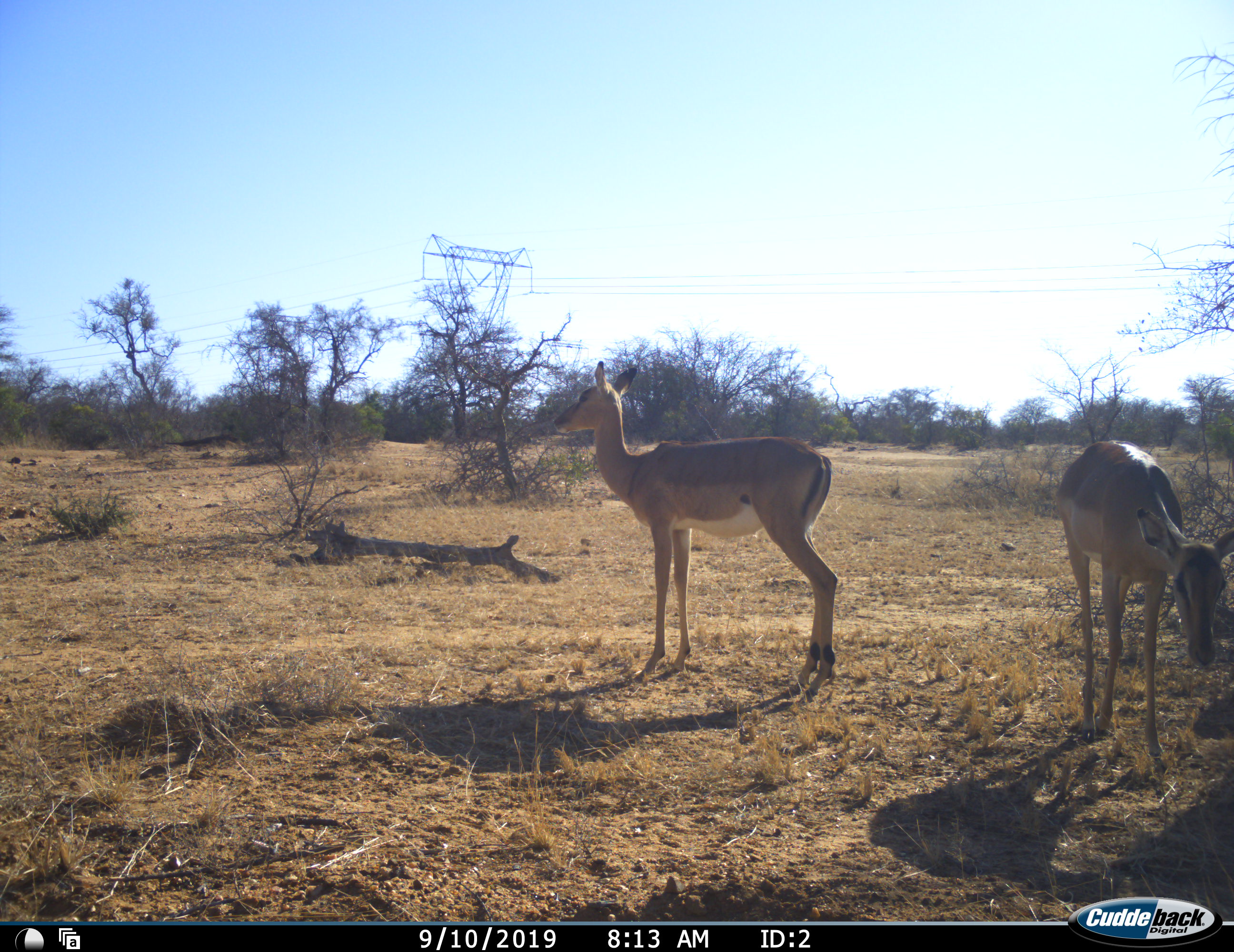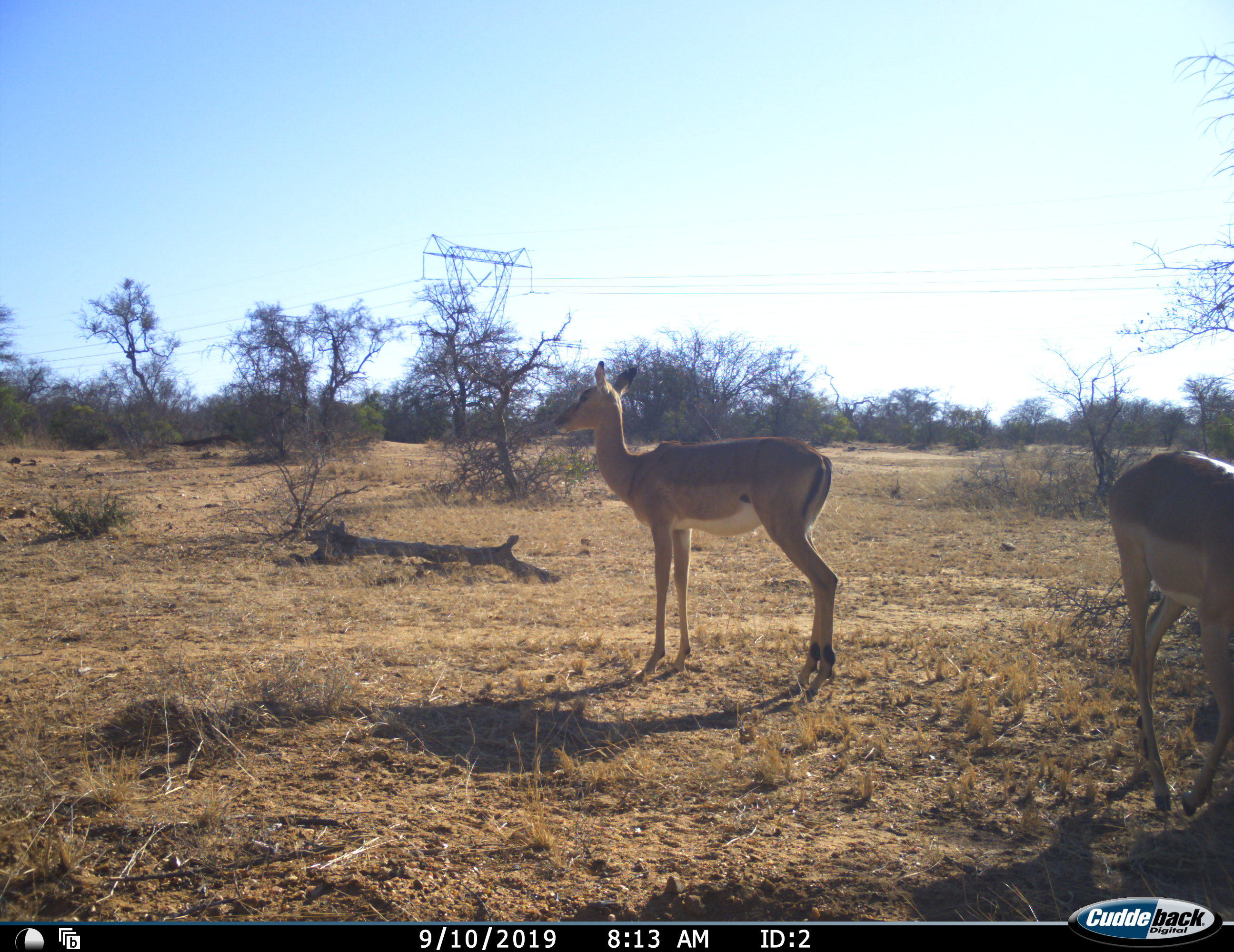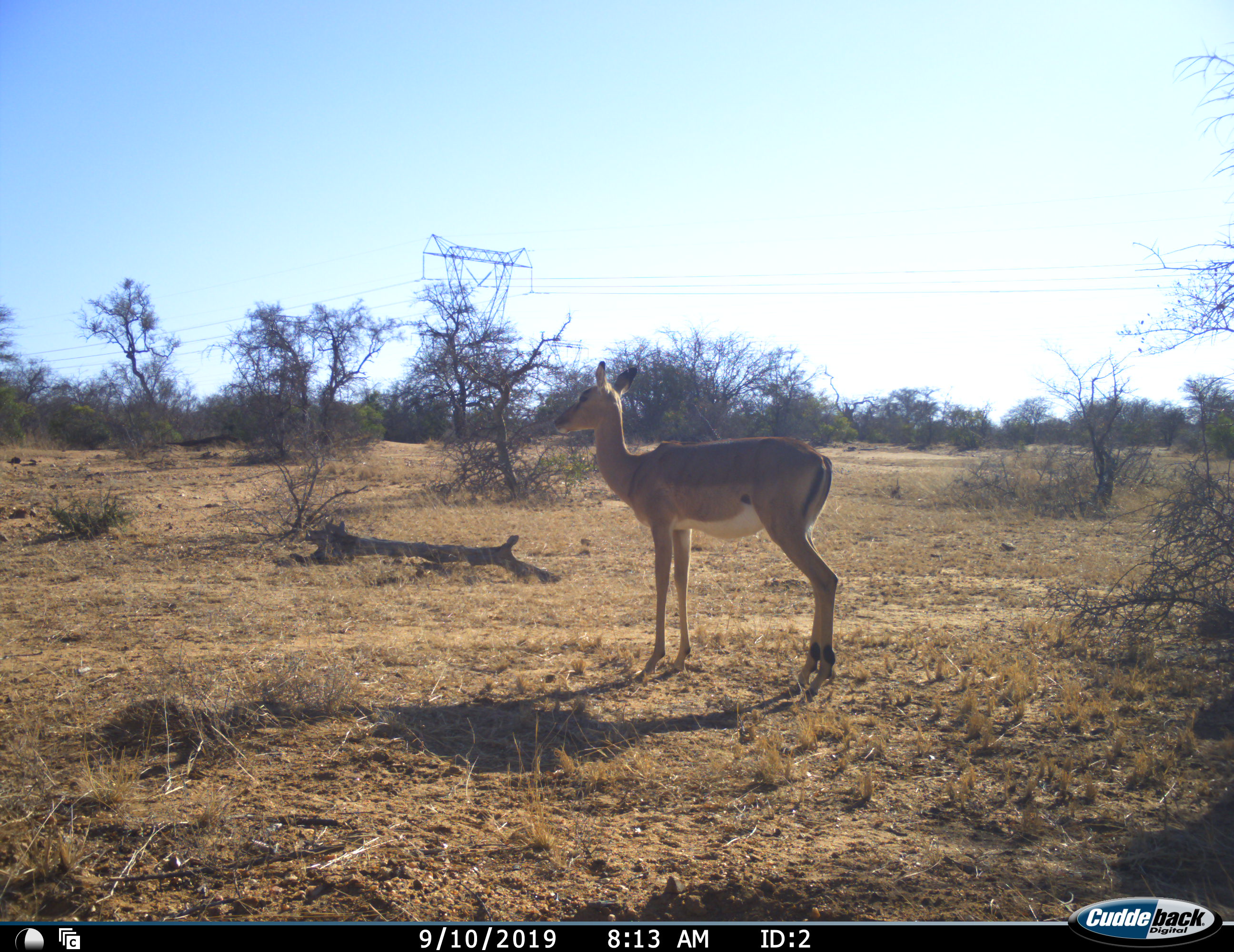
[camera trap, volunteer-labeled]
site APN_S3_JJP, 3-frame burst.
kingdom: Animalia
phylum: Chordata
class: Mammalia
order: Artiodactyla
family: Bovidae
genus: Aepyceros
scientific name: Aepyceros melampus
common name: impala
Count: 2.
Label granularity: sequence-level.